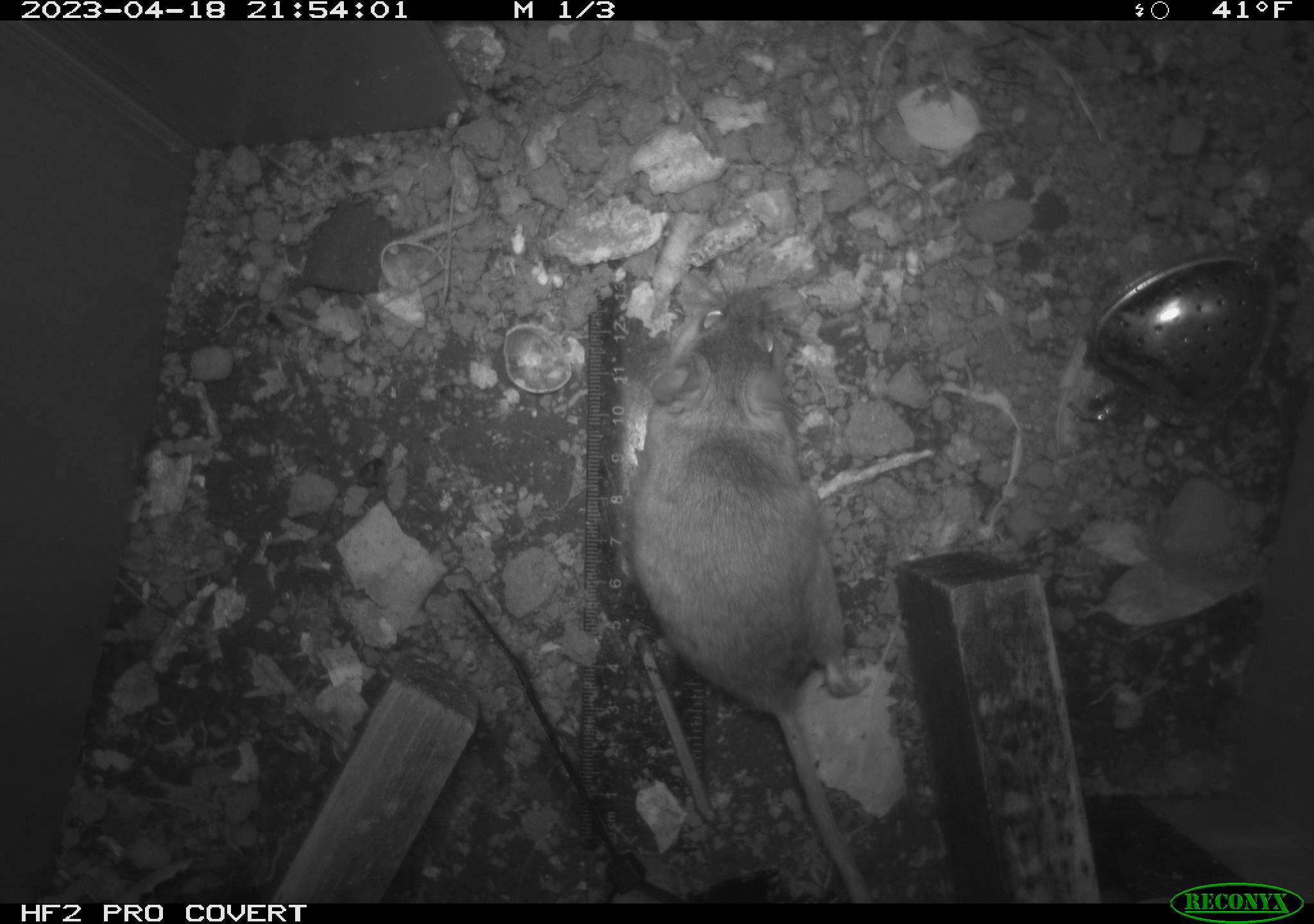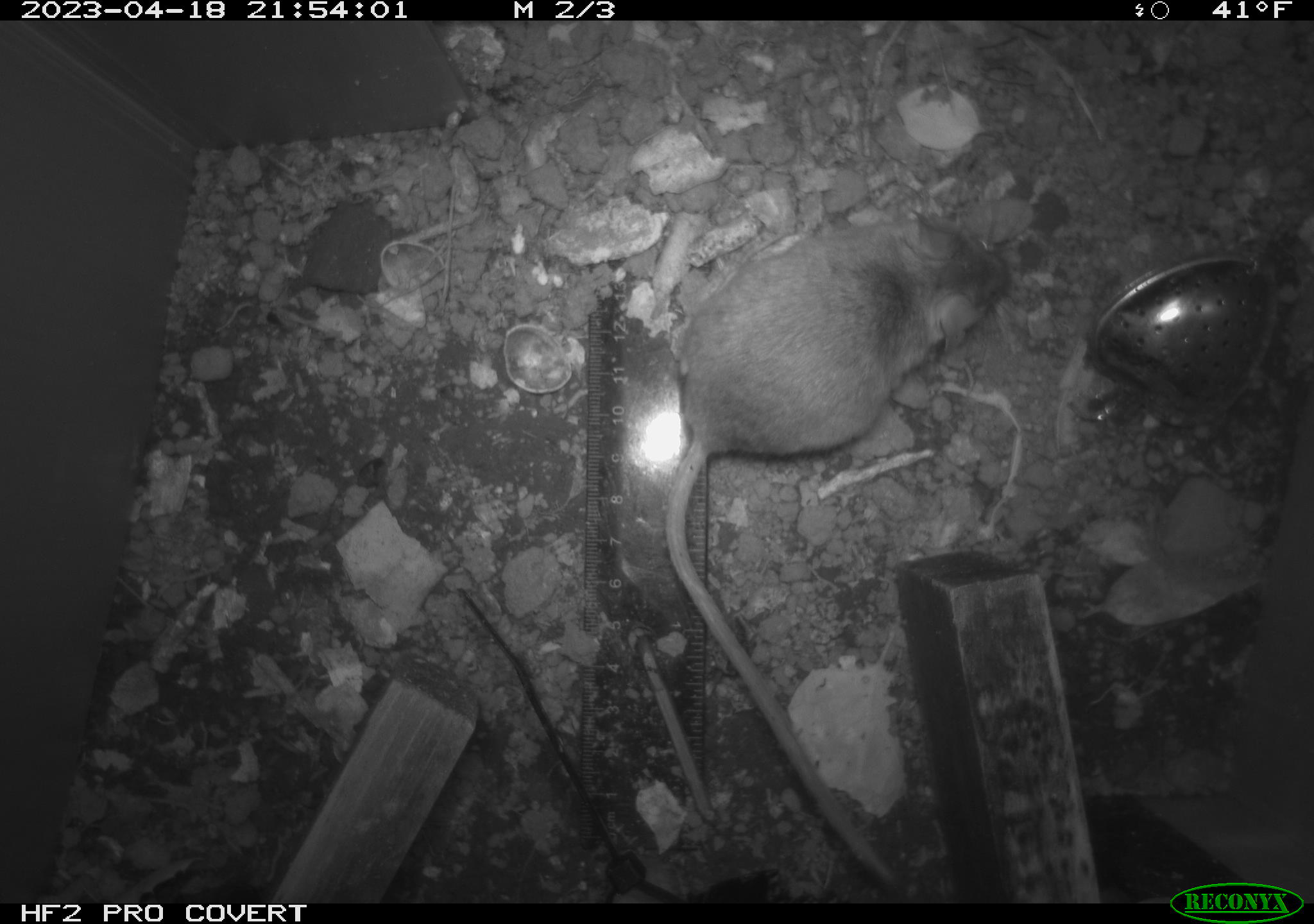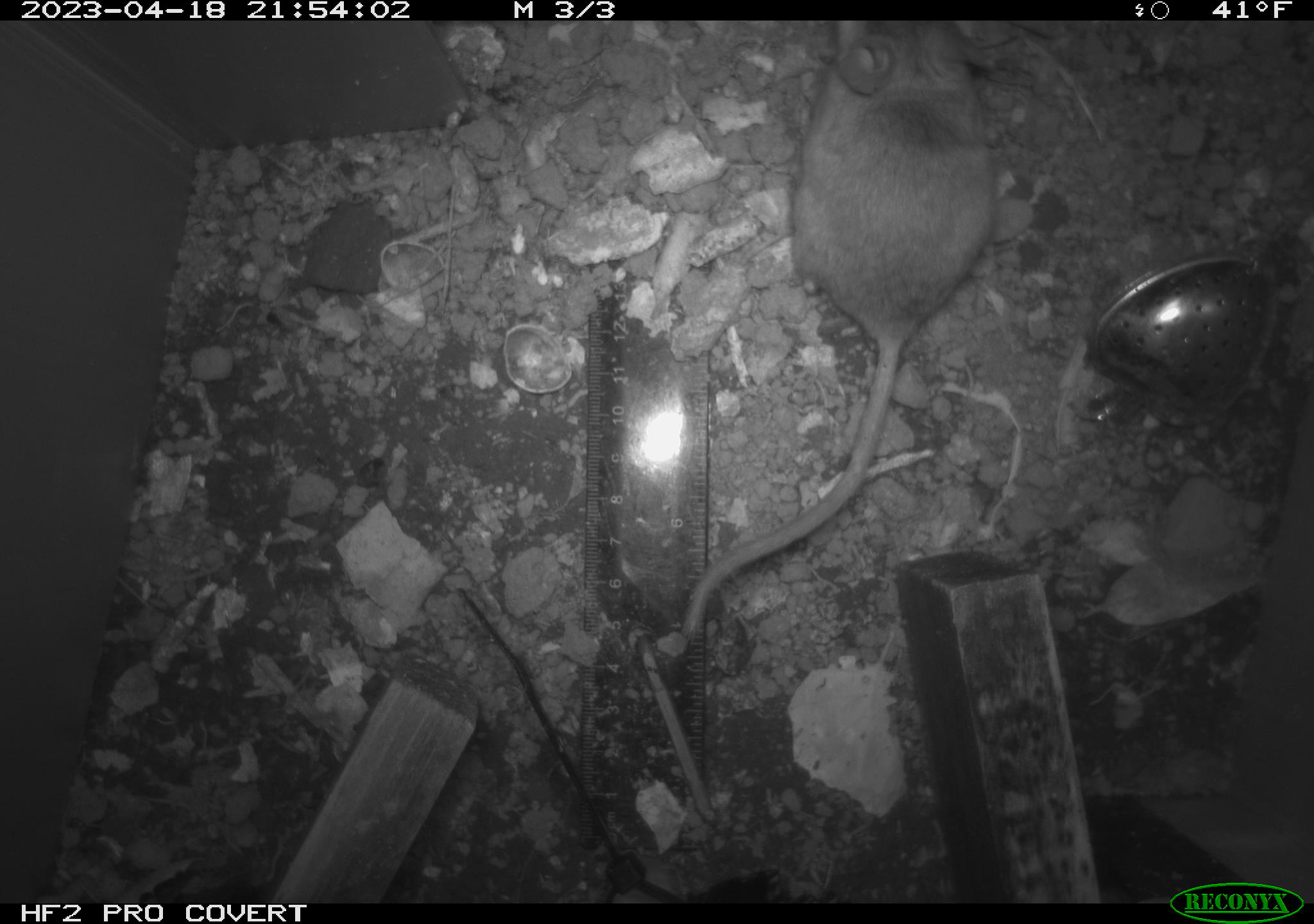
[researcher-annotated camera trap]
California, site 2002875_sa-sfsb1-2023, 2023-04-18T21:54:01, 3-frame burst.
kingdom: Animalia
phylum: Chordata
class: Mammalia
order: Rodentia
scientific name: Rodentia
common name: mouse species